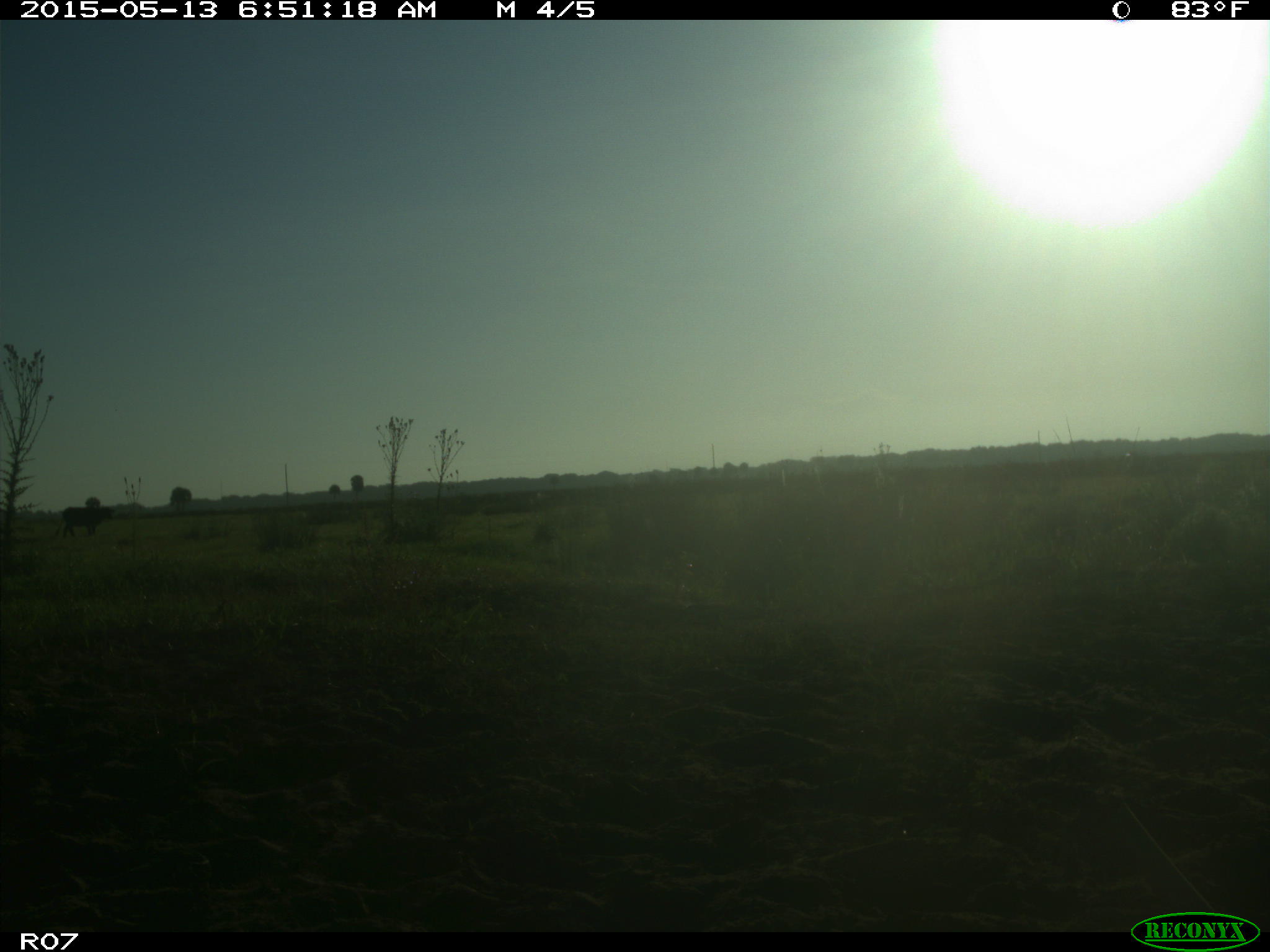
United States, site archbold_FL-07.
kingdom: Animalia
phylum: Chordata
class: Mammalia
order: Artiodactyla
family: Bovidae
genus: Bos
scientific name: Bos taurus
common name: domestic cow